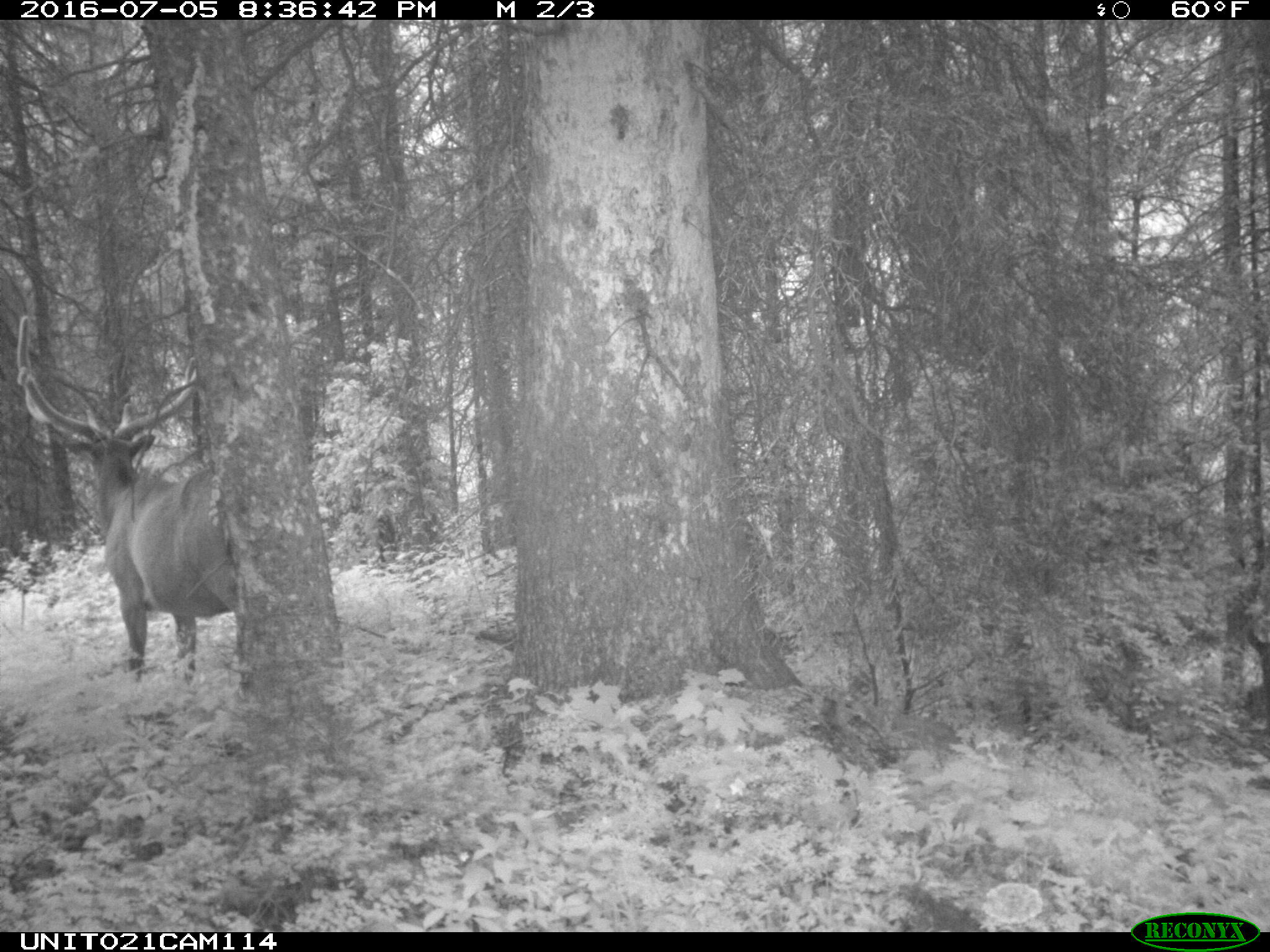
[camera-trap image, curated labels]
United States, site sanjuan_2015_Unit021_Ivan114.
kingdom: Animalia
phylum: Chordata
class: Mammalia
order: Artiodactyla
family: Cervidae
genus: Cervus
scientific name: Cervus elaphus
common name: red deer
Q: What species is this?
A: Cervus elaphus (red deer).